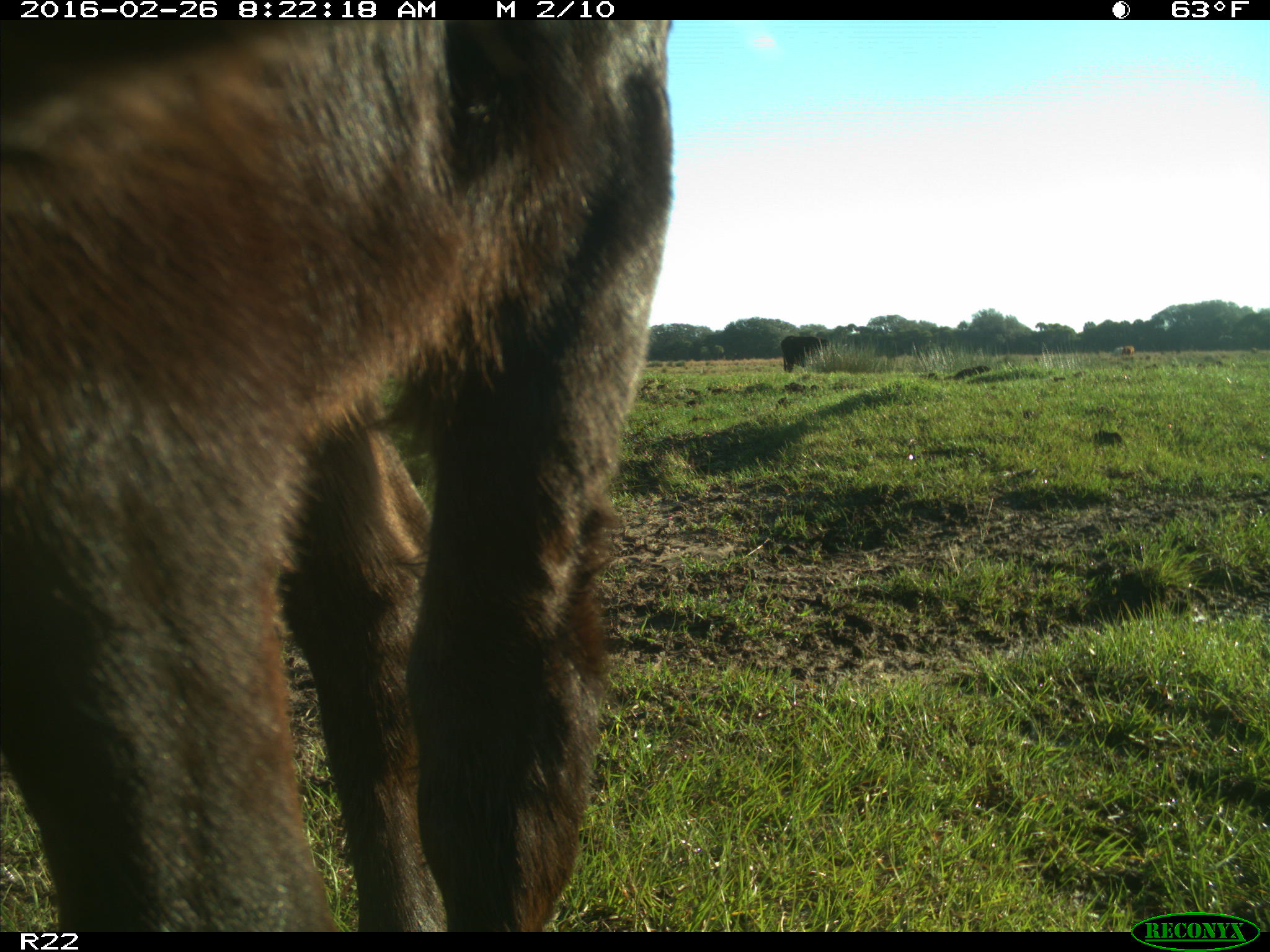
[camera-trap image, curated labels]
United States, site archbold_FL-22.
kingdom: Animalia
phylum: Chordata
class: Mammalia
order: Artiodactyla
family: Bovidae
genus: Bos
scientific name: Bos taurus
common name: domestic cow